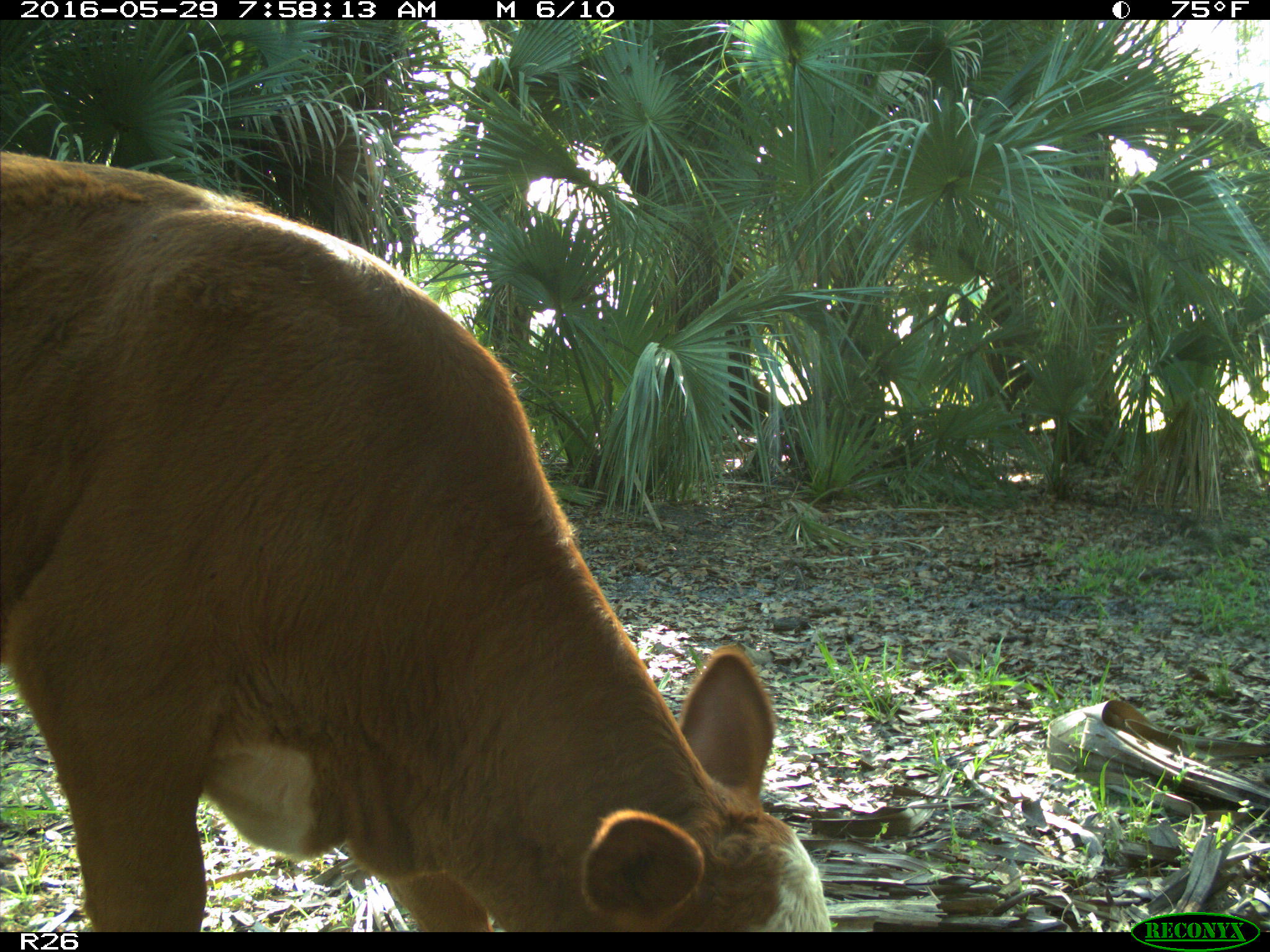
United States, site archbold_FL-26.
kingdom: Animalia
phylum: Chordata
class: Mammalia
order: Artiodactyla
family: Bovidae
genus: Bos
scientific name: Bos taurus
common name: domestic cow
Bos taurus (domestic cow).